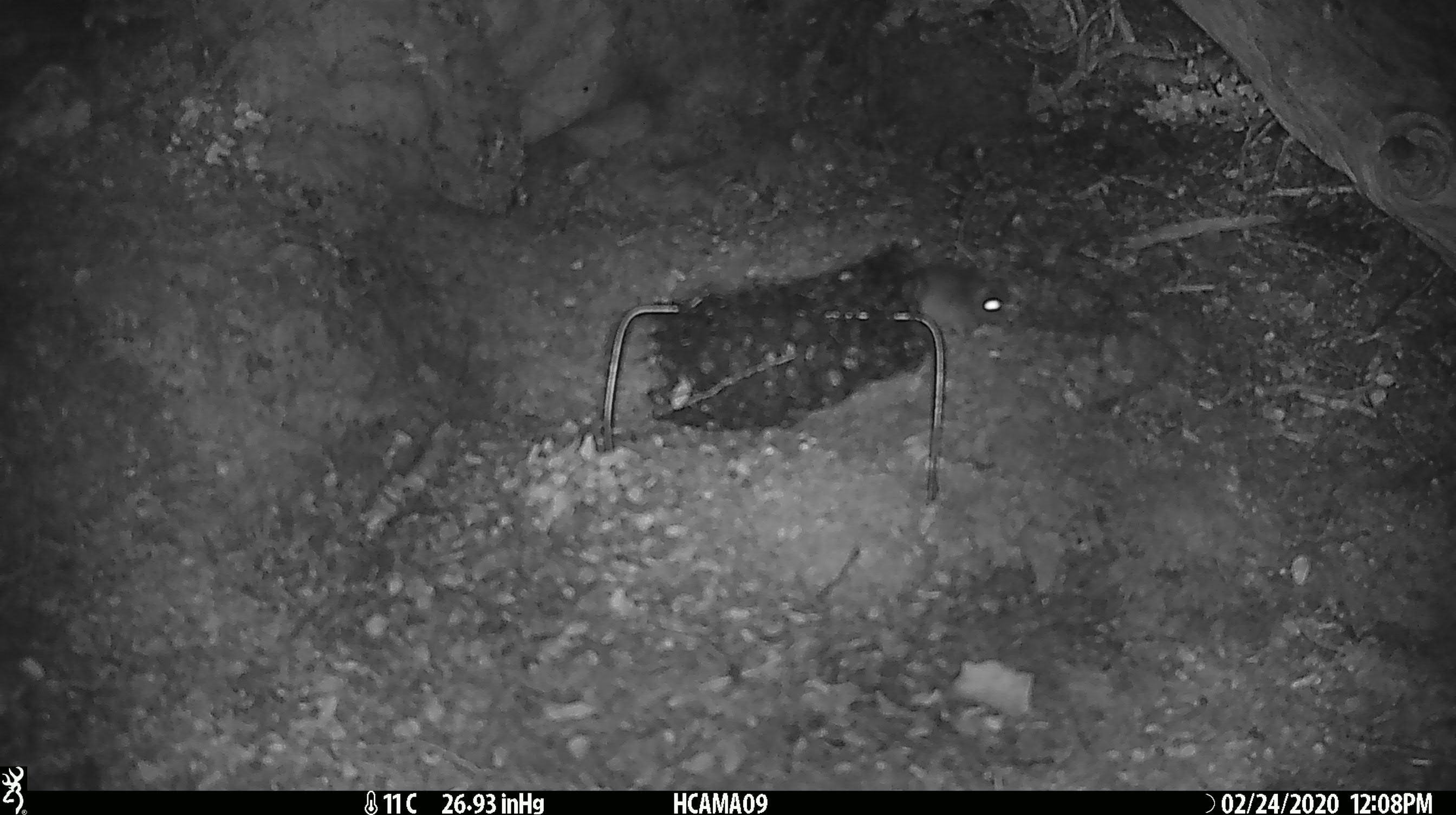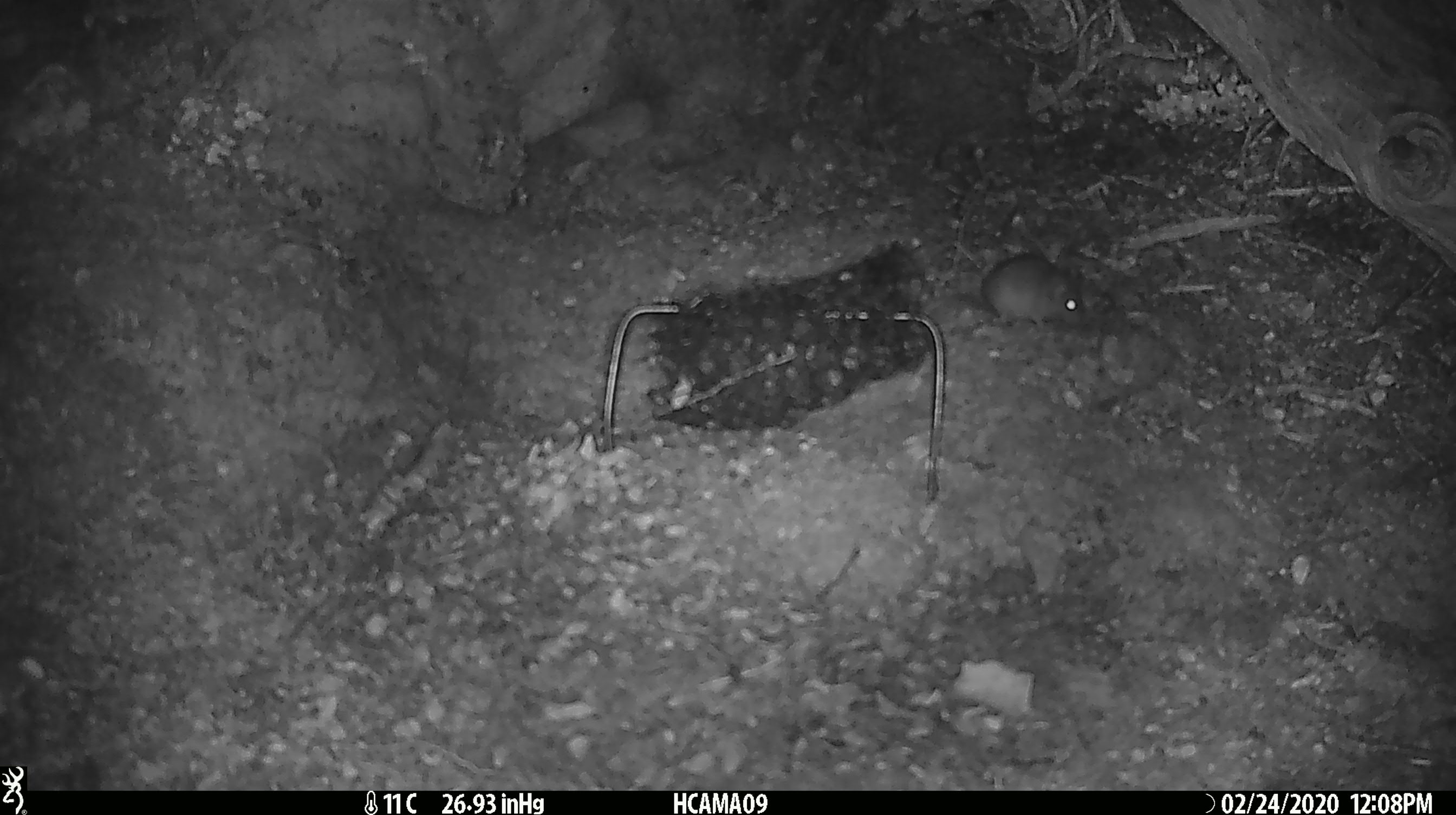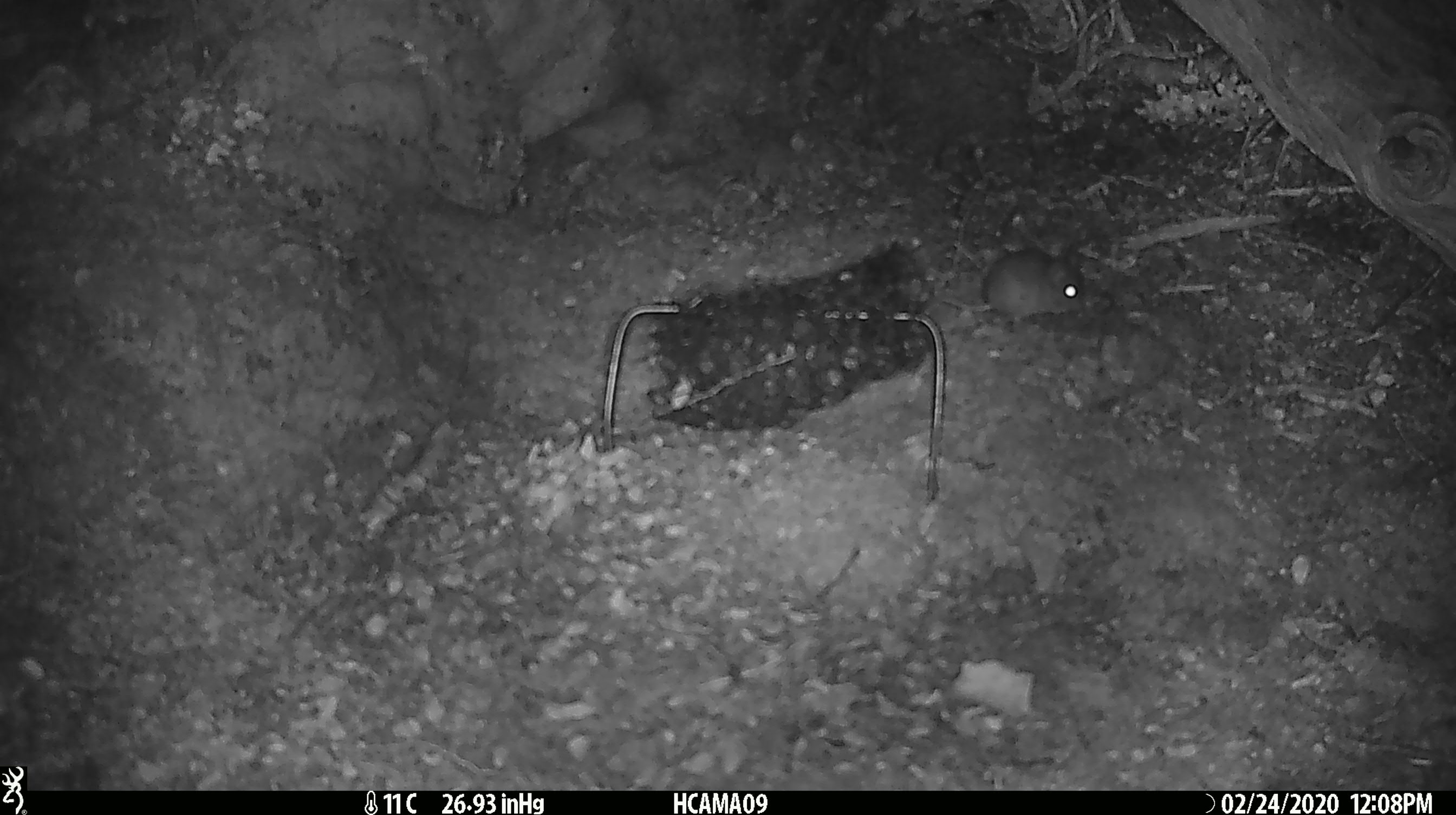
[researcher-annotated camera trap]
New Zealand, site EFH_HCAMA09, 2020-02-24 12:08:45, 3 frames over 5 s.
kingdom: Animalia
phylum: Chordata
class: Mammalia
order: Rodentia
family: Muridae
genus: Mus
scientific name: Mus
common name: mouse